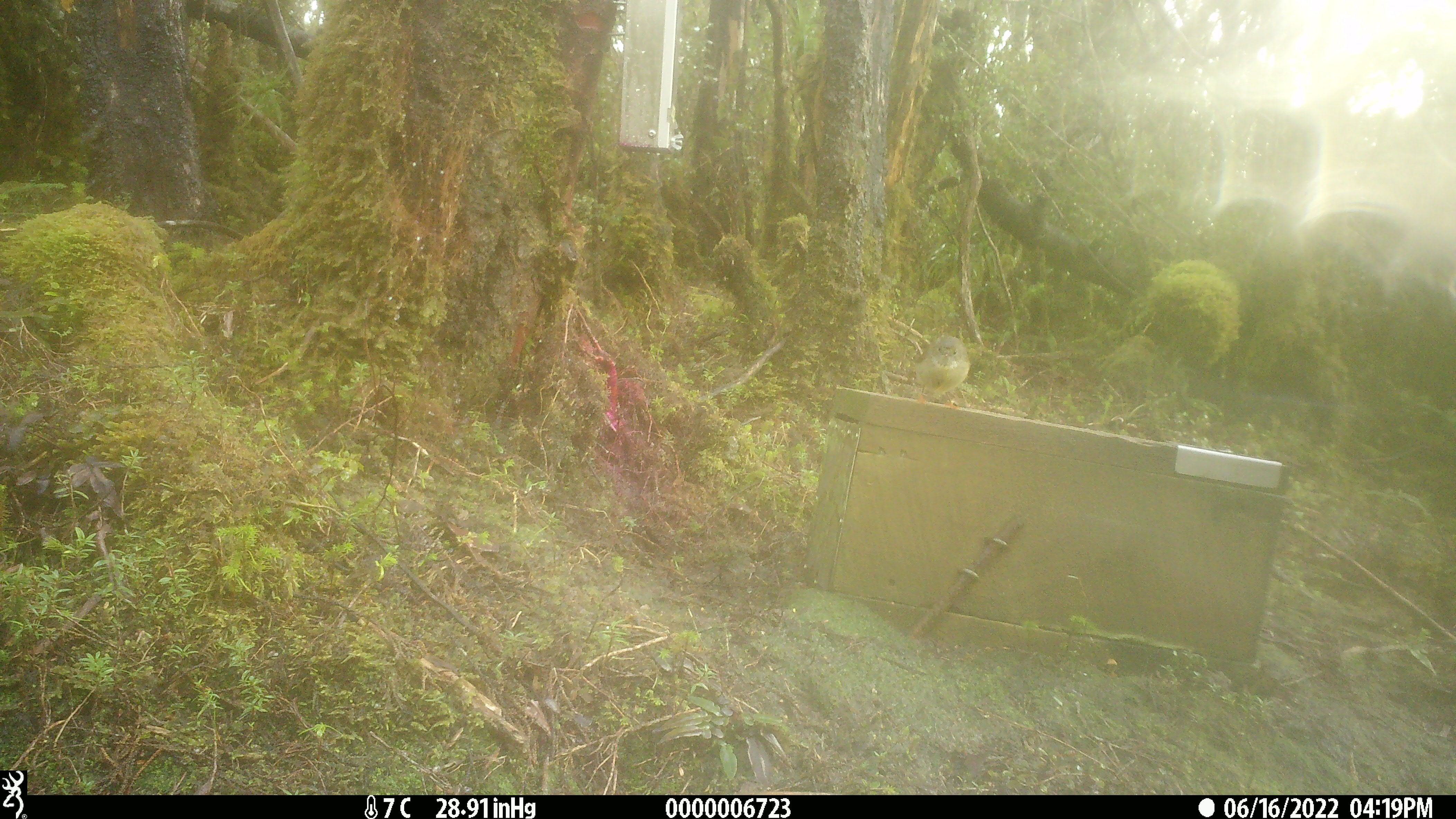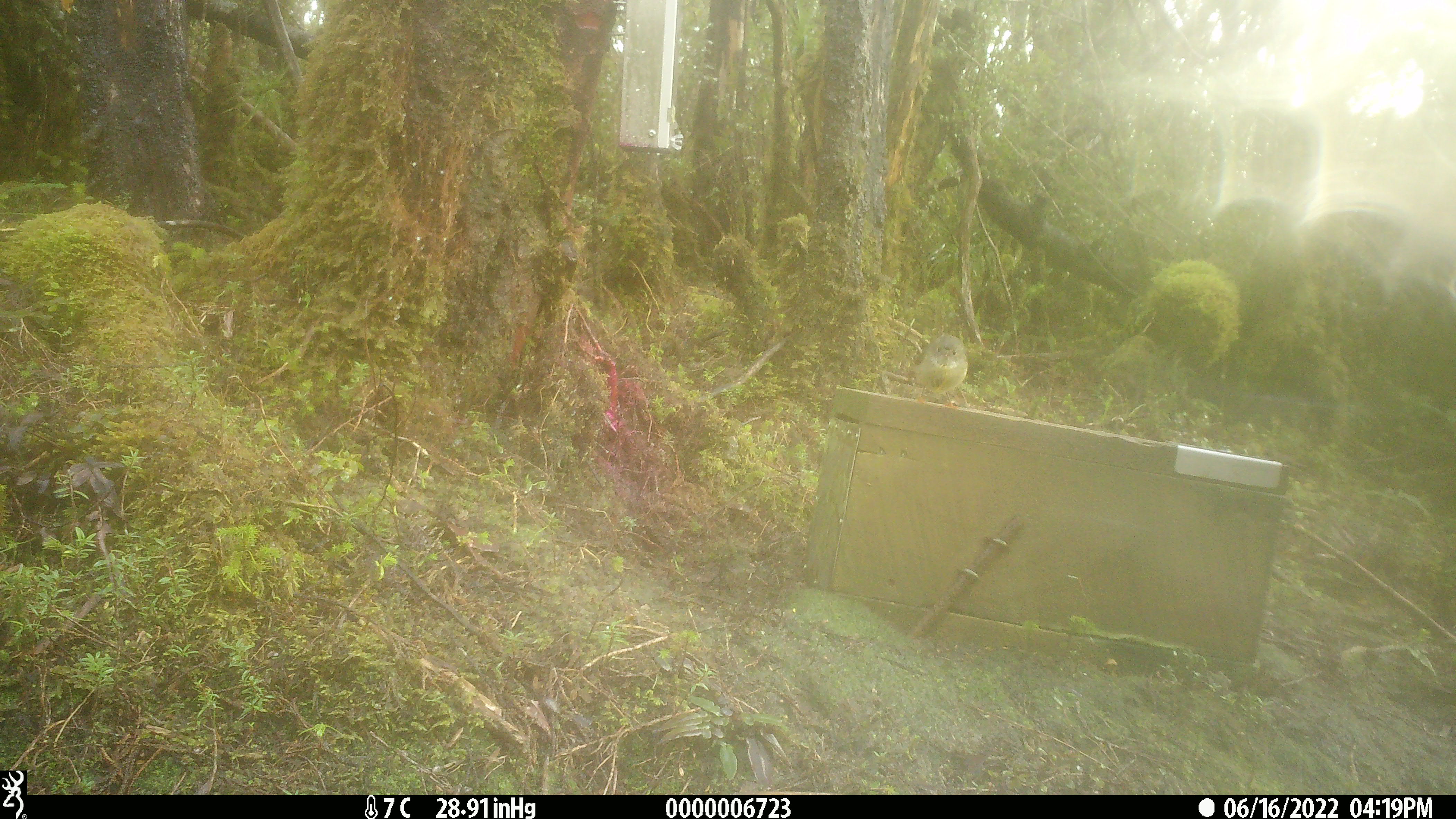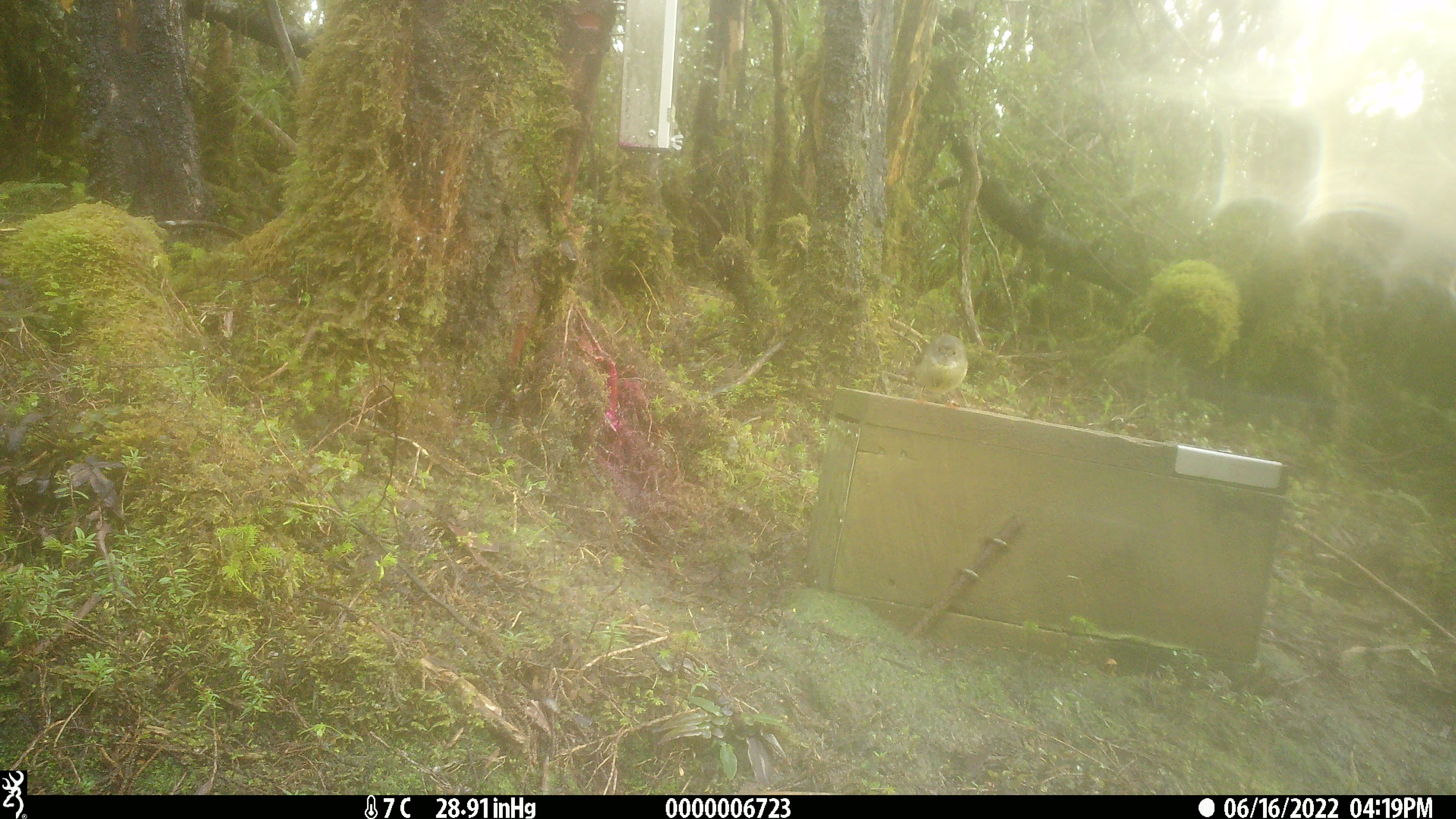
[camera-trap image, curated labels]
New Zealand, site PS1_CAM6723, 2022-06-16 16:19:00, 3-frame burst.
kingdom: Animalia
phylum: Chordata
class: Aves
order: Passeriformes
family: Petroicidae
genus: Petroica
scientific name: Petroica macrocephala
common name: tomtit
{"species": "tomtit (Petroica macrocephala)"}